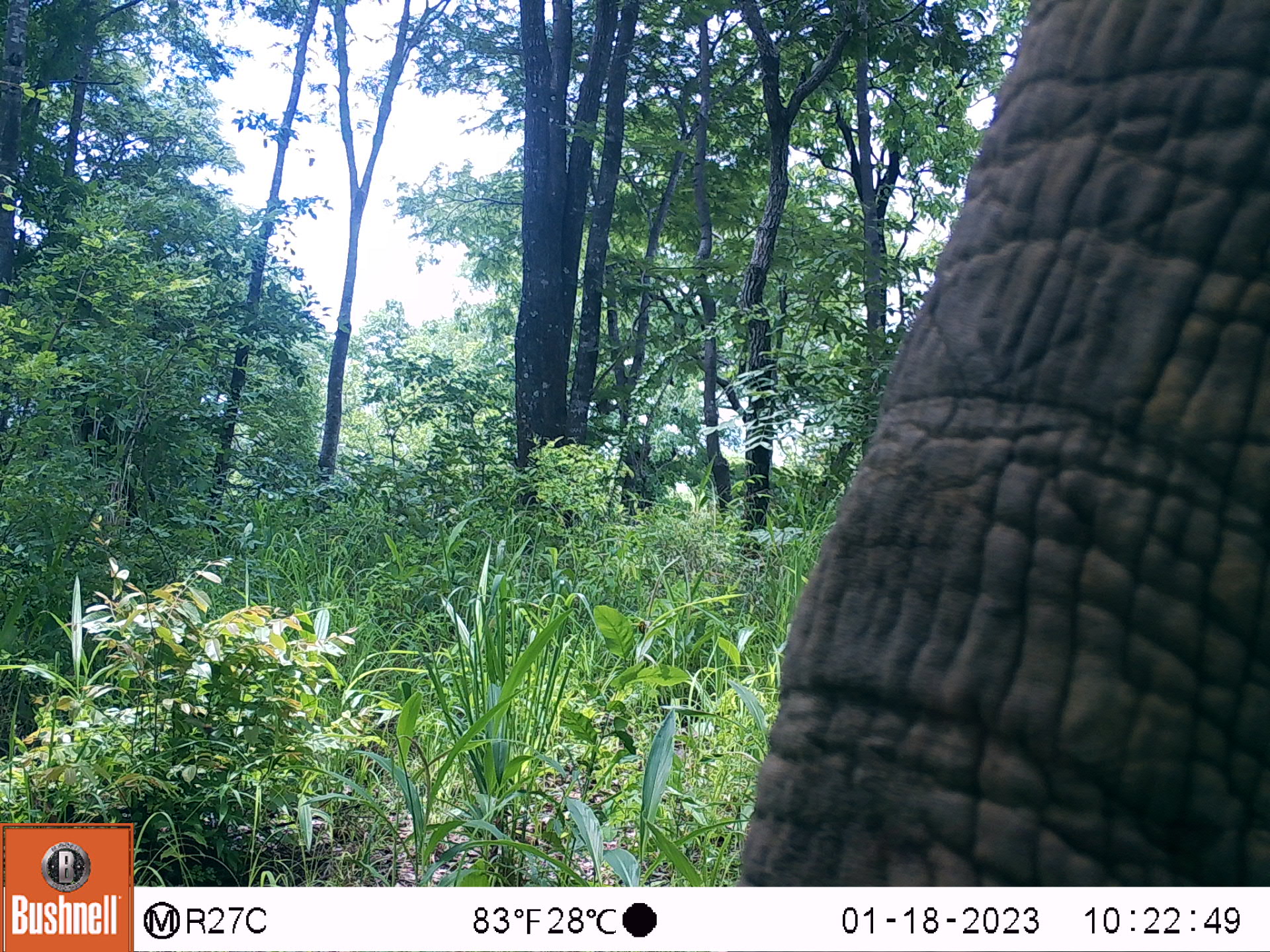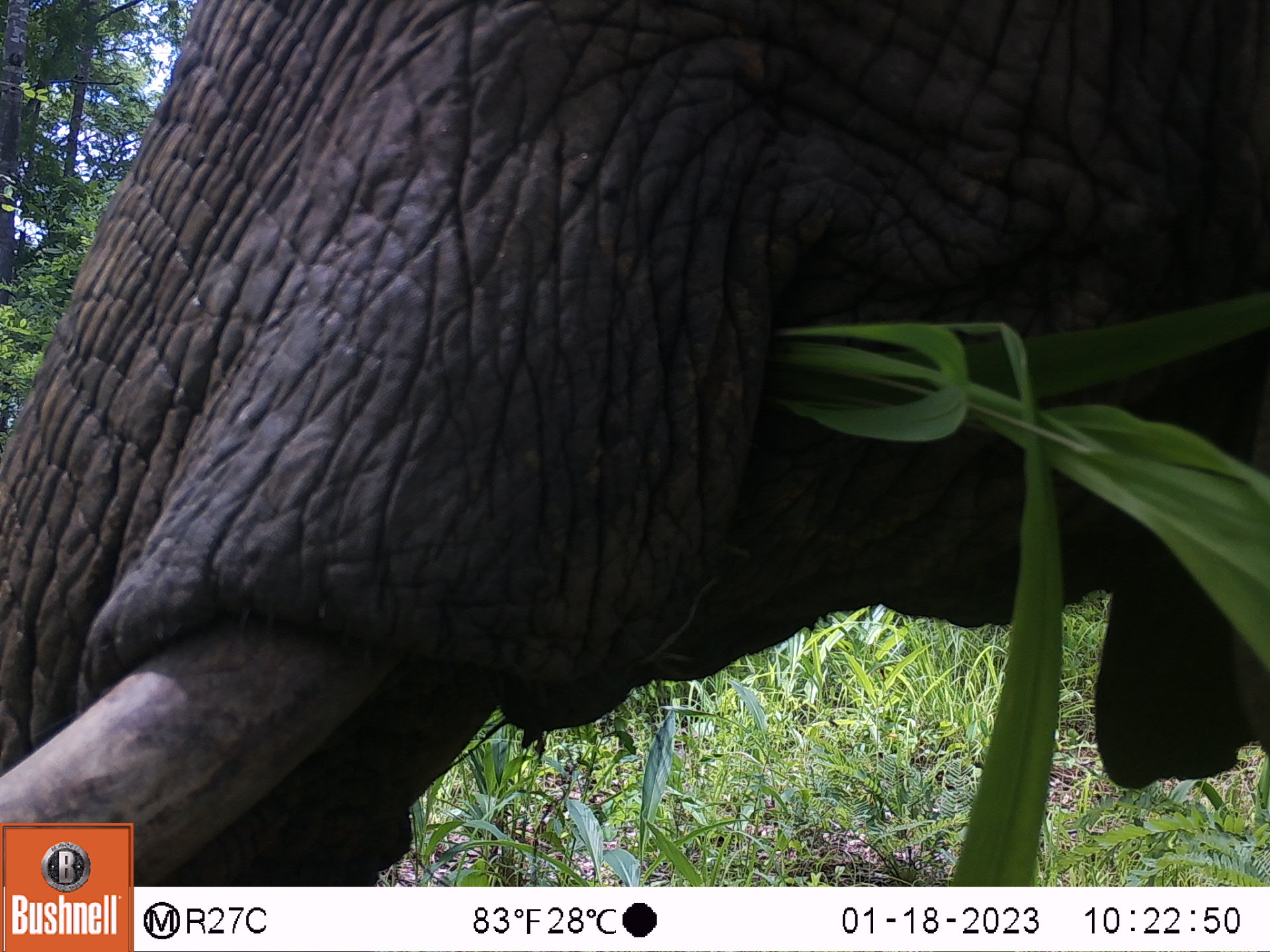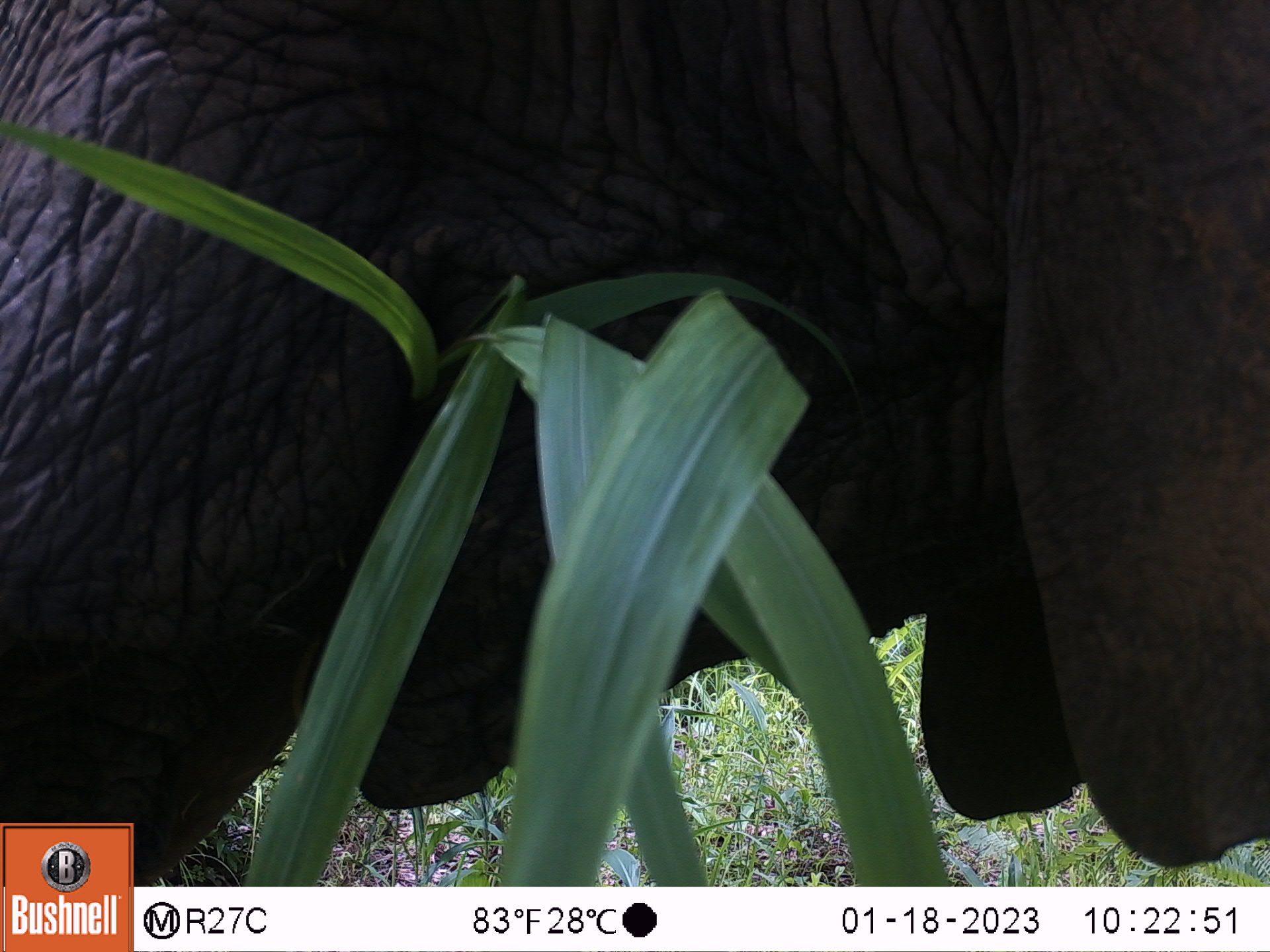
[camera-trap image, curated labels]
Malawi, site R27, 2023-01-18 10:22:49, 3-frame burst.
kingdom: Animalia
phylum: Chordata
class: Mammalia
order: Proboscidea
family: Elephantidae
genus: Loxodonta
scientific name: Loxodonta africana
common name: african savanna elephant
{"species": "african savanna elephant (Loxodonta africana)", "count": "1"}